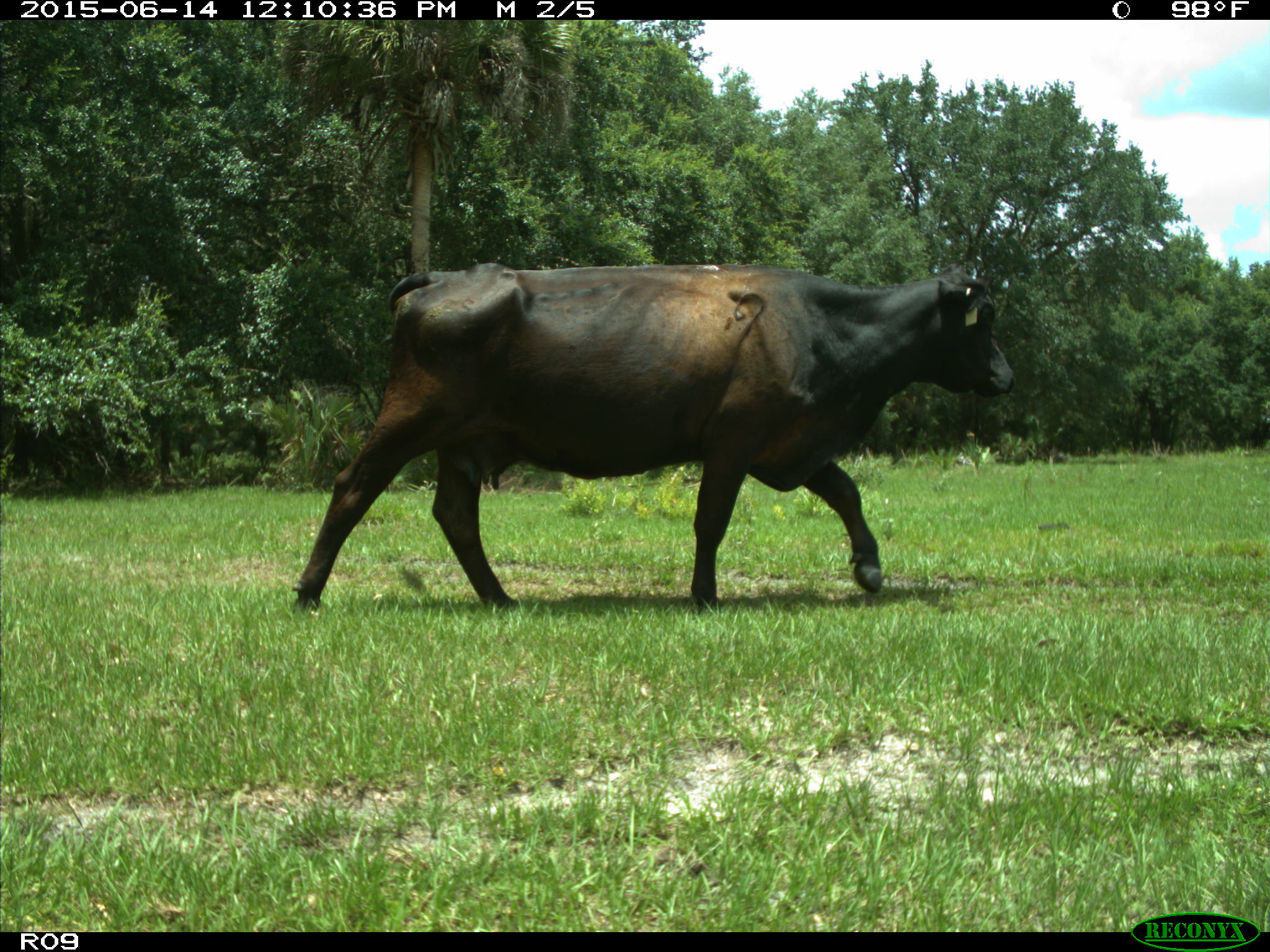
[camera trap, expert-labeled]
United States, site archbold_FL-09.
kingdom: Animalia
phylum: Chordata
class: Mammalia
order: Artiodactyla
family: Bovidae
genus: Bos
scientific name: Bos taurus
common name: domestic cow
Bos taurus (domestic cow).